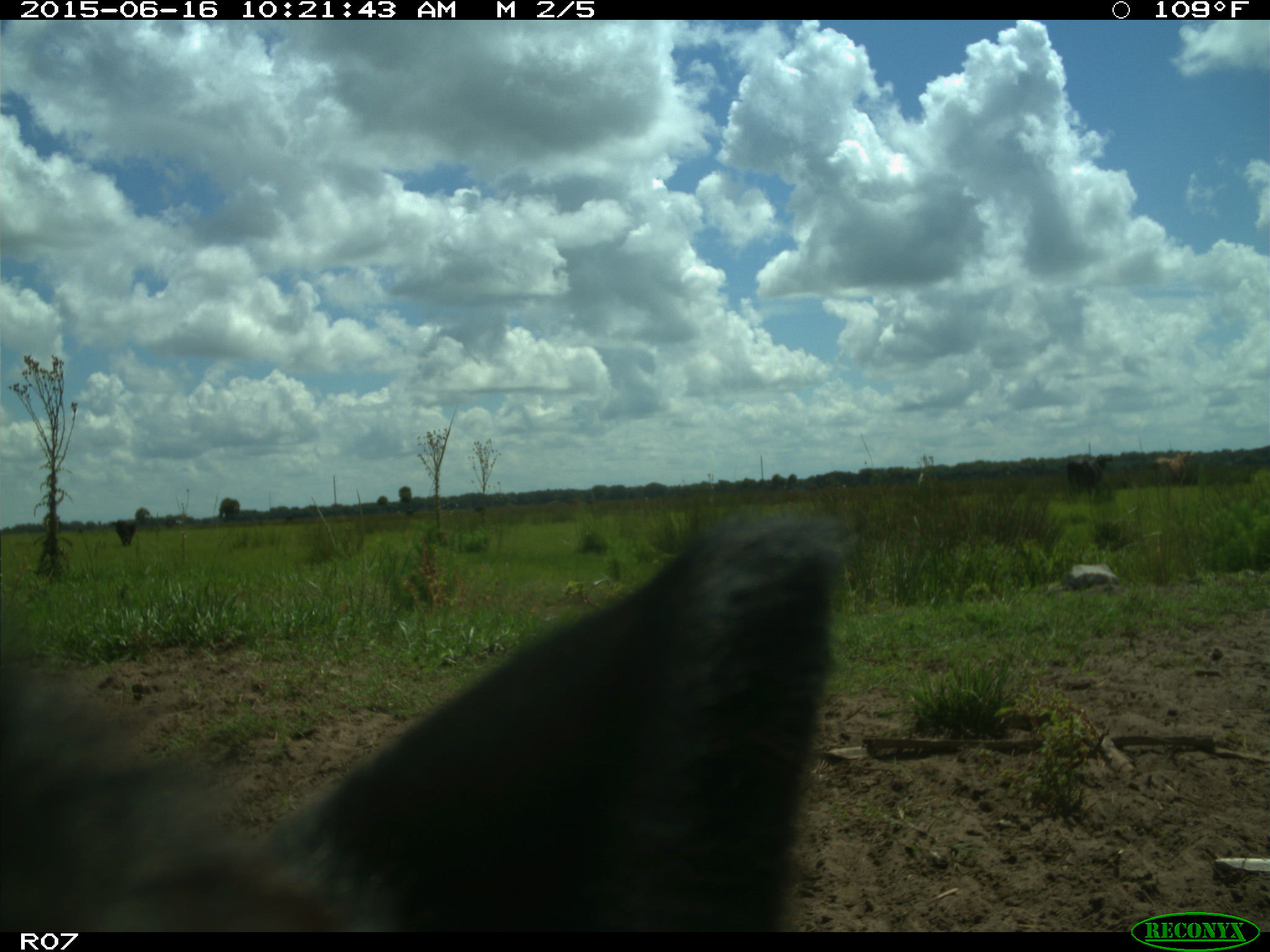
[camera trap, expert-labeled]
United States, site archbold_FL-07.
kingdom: Animalia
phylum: Chordata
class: Mammalia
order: Artiodactyla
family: Bovidae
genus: Bos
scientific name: Bos taurus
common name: domestic cow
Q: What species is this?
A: Bos taurus (domestic cow).